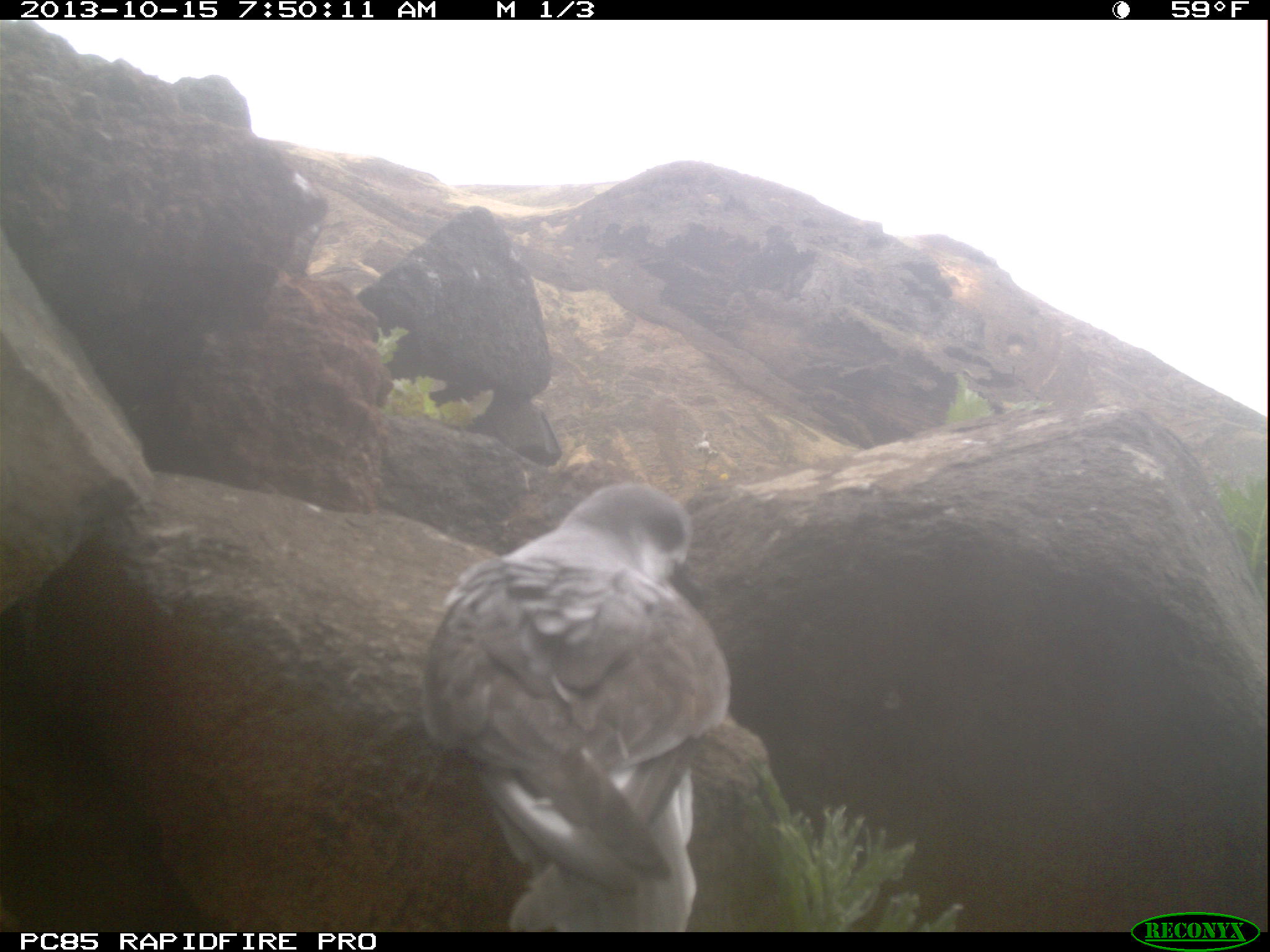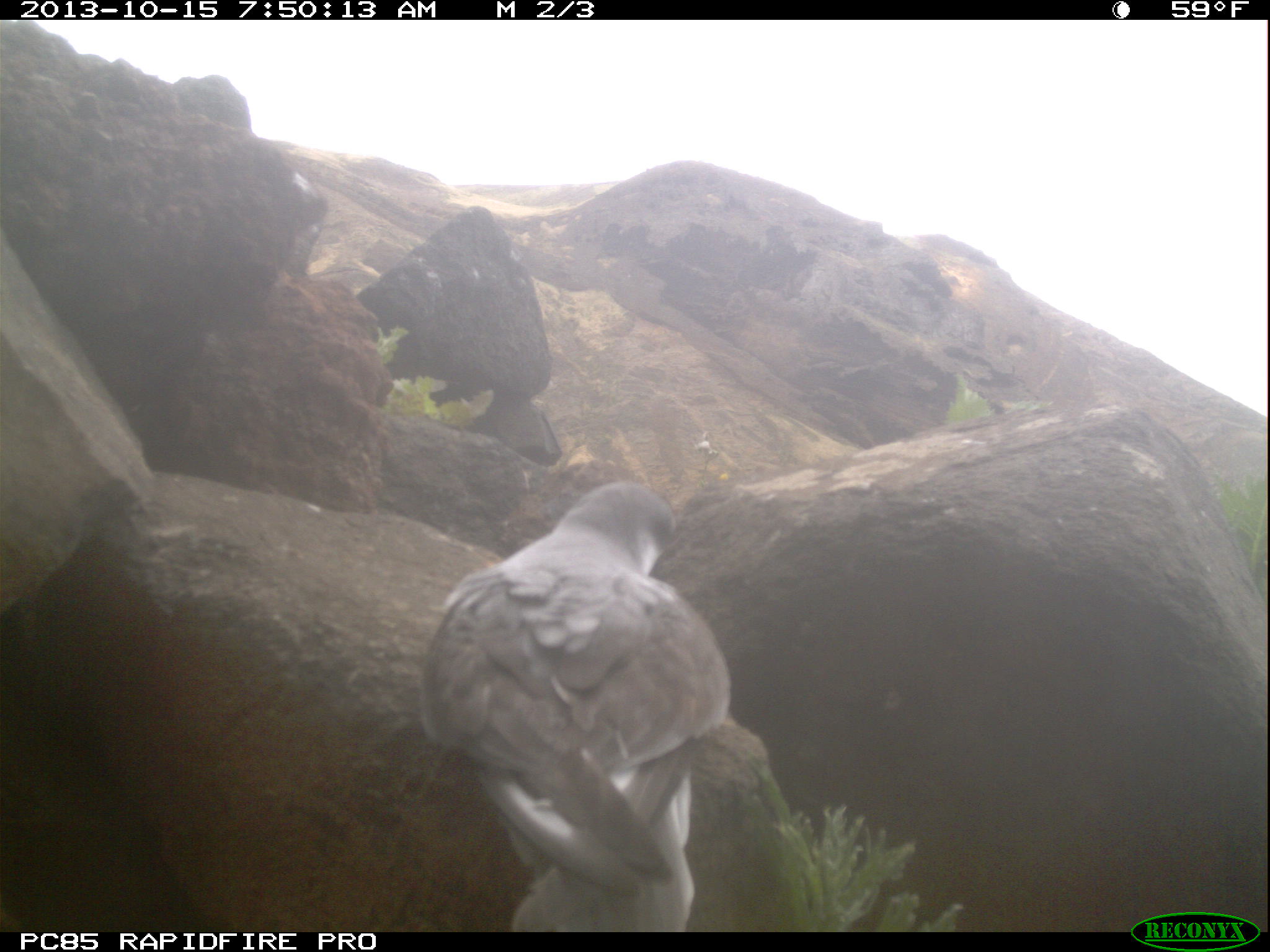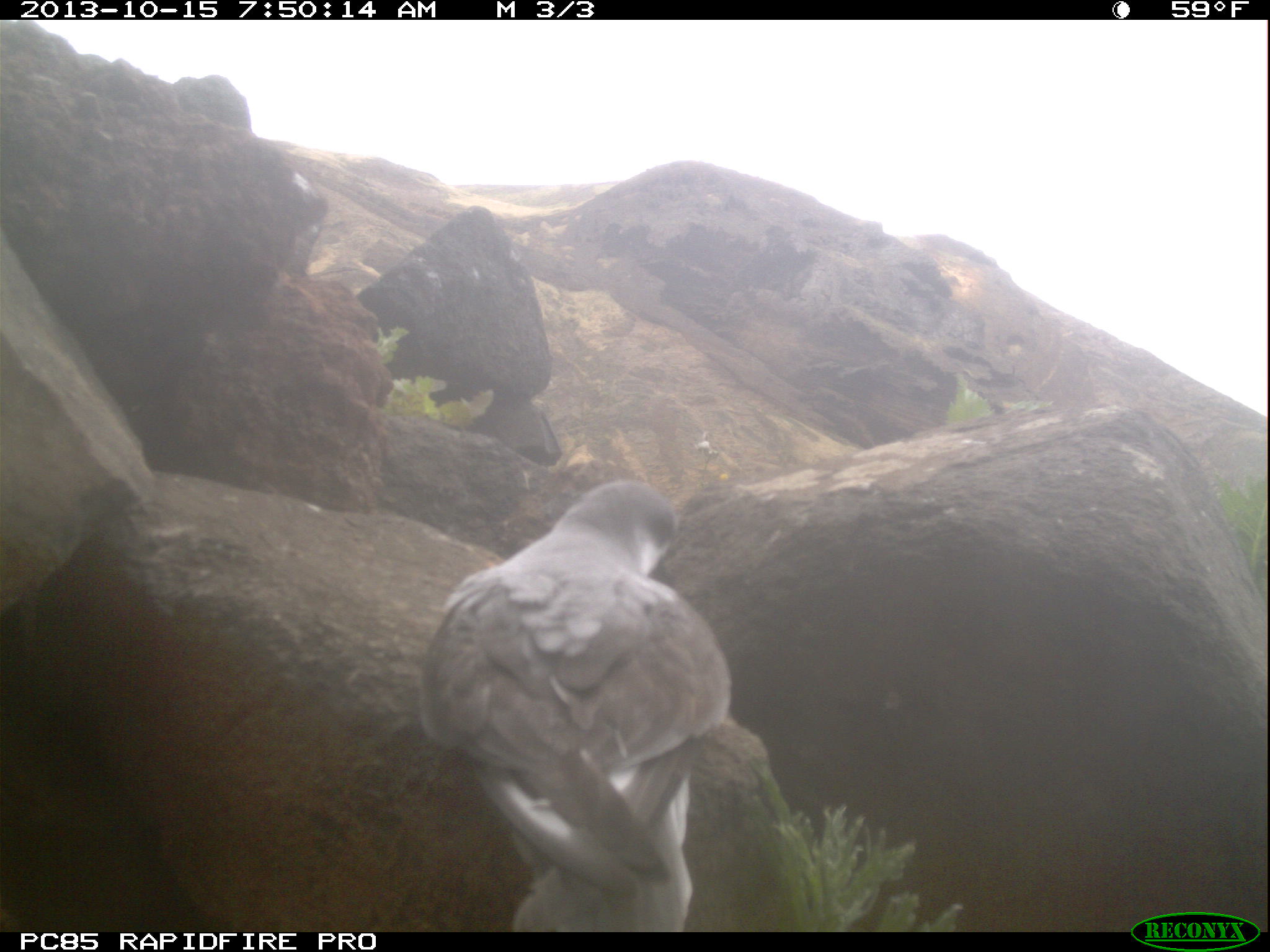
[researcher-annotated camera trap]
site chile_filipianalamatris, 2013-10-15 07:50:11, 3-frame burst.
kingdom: Animalia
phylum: Chordata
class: Aves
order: Procellariiformes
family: Procellariidae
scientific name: Procellariidae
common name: petrel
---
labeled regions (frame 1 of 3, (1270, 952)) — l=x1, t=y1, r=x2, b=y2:
petrel: l=411, t=483, r=726, b=930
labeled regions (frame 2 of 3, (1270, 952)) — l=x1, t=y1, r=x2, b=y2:
petrel: l=413, t=482, r=738, b=932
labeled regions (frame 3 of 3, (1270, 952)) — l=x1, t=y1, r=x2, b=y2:
petrel: l=410, t=482, r=750, b=930